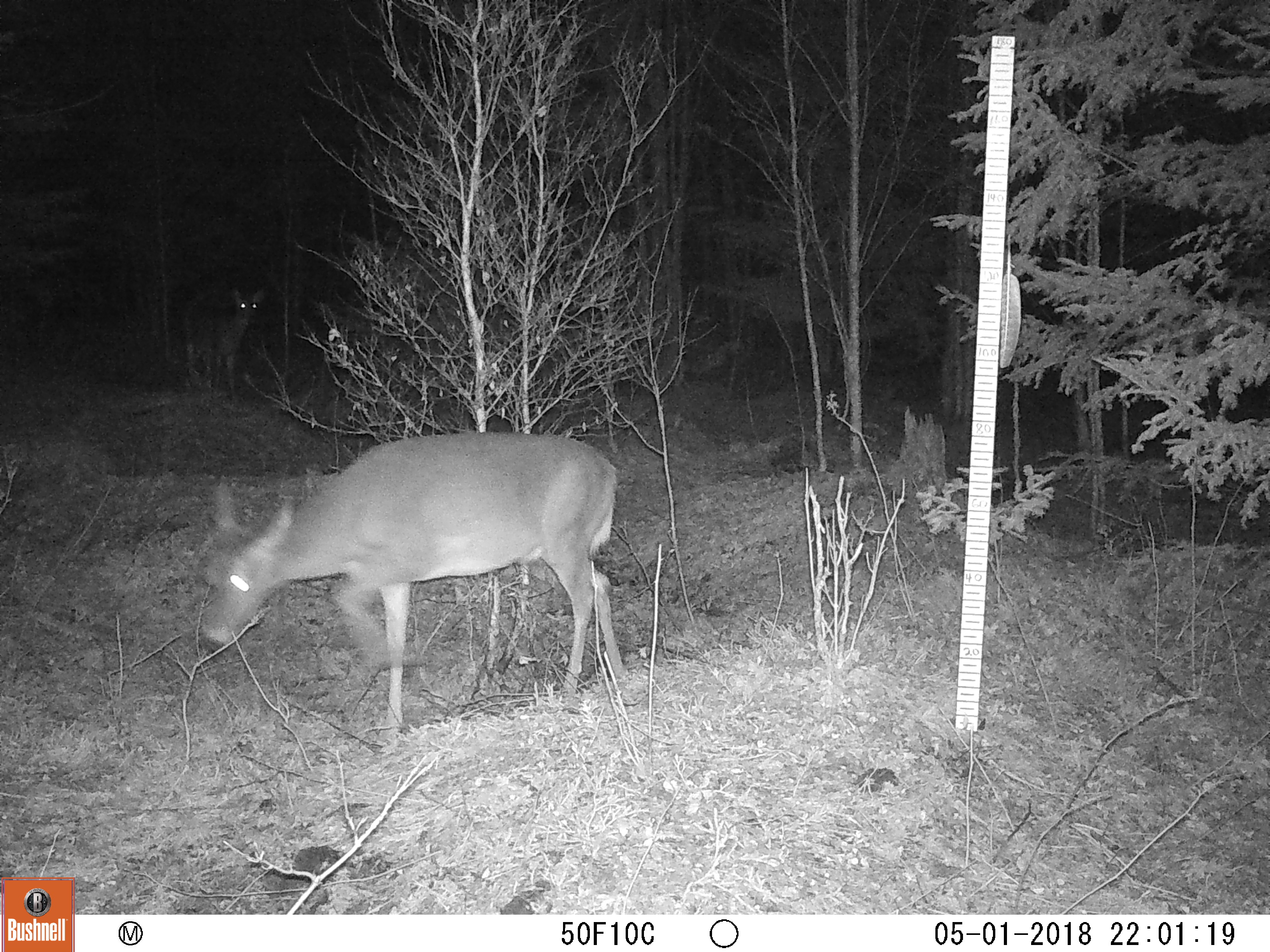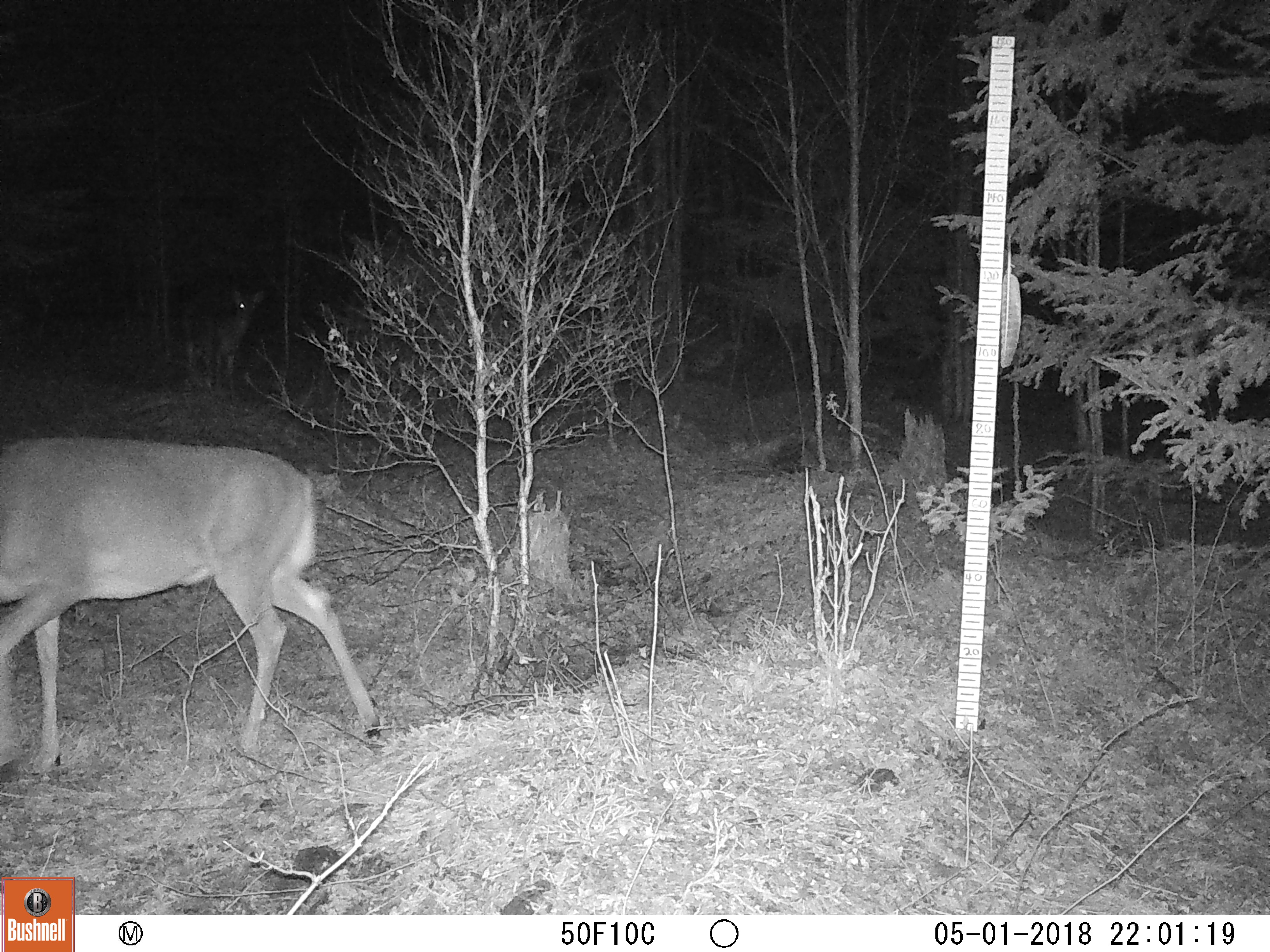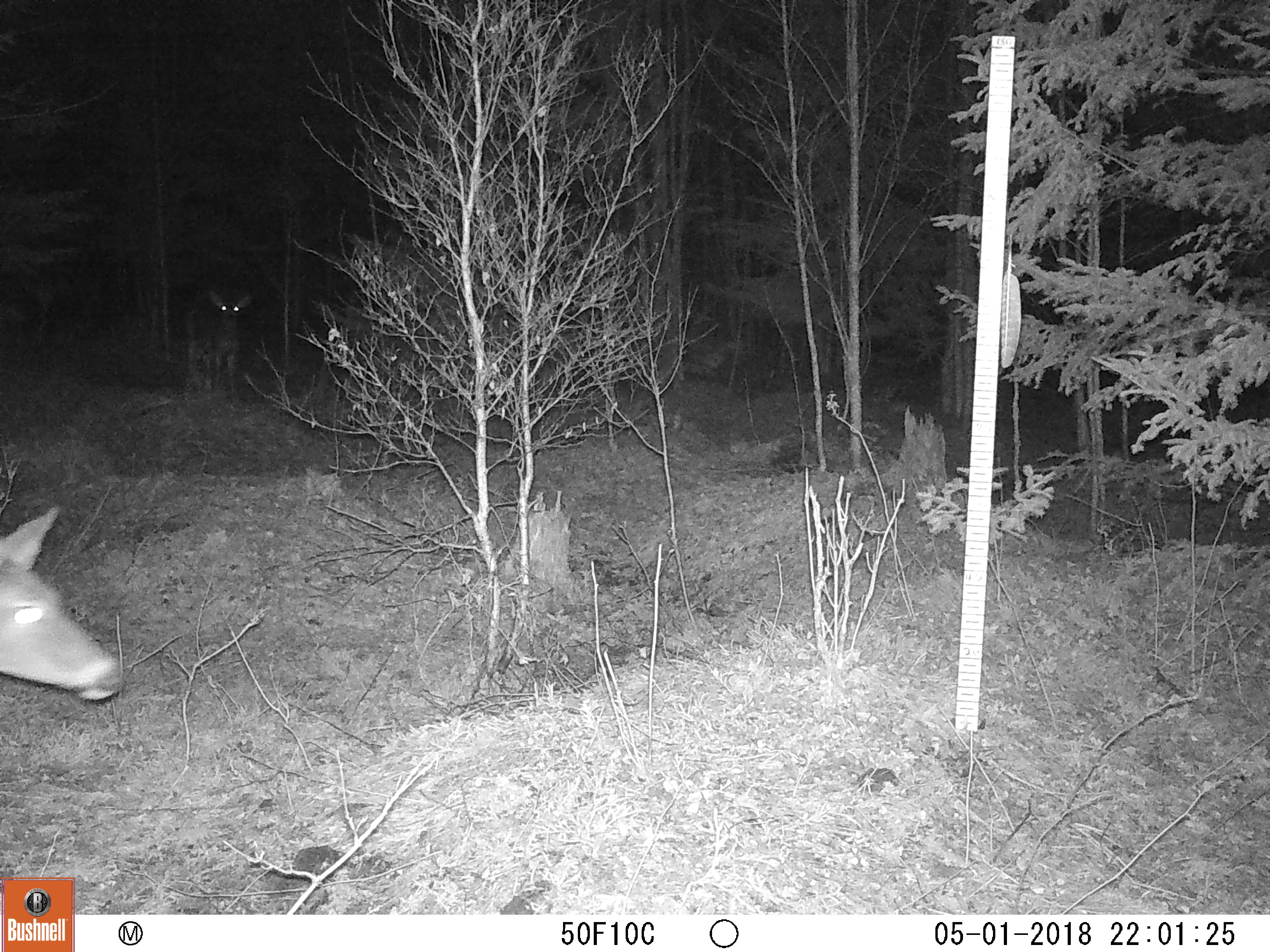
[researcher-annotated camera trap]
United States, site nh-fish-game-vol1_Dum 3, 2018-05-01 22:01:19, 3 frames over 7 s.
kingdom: Animalia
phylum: Chordata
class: Mammalia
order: Artiodactyla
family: Cervidae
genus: Odocoileus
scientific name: Odocoileus virginianus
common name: white-tailed deer